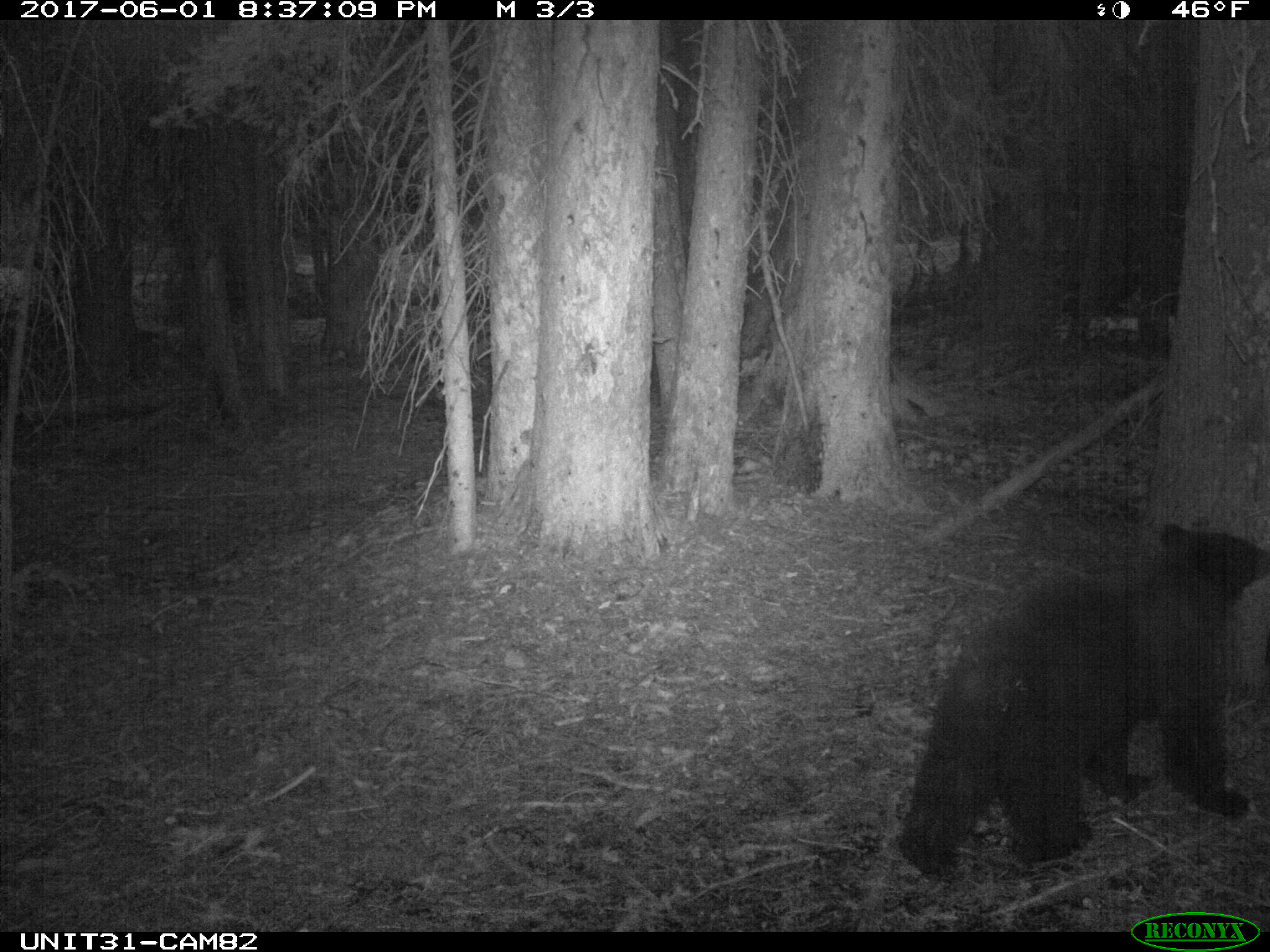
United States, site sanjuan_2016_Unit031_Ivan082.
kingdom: Animalia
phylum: Chordata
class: Mammalia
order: Carnivora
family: Ursidae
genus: Ursus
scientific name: Ursus americanus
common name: american black bear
Ursus americanus (american black bear).